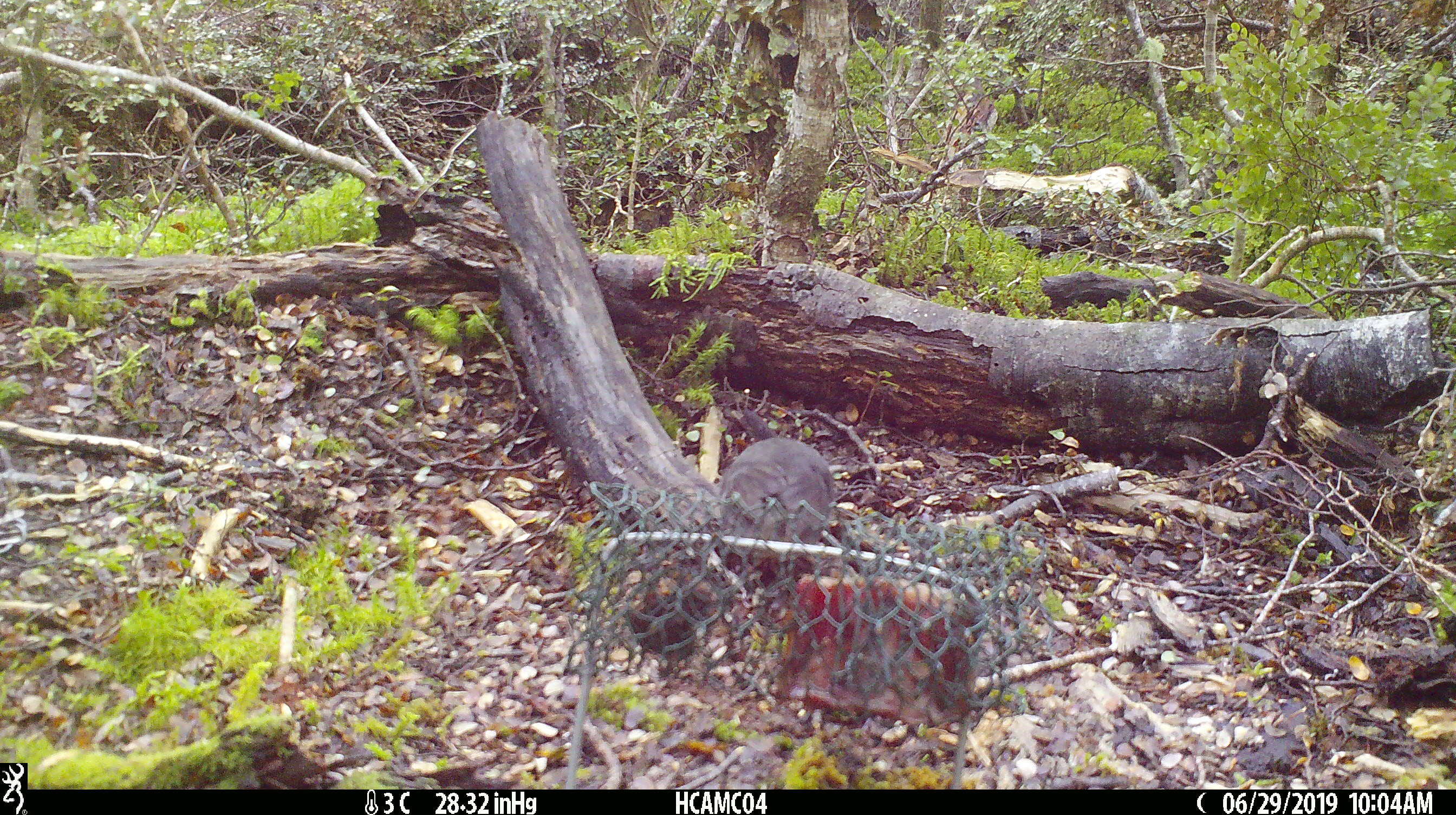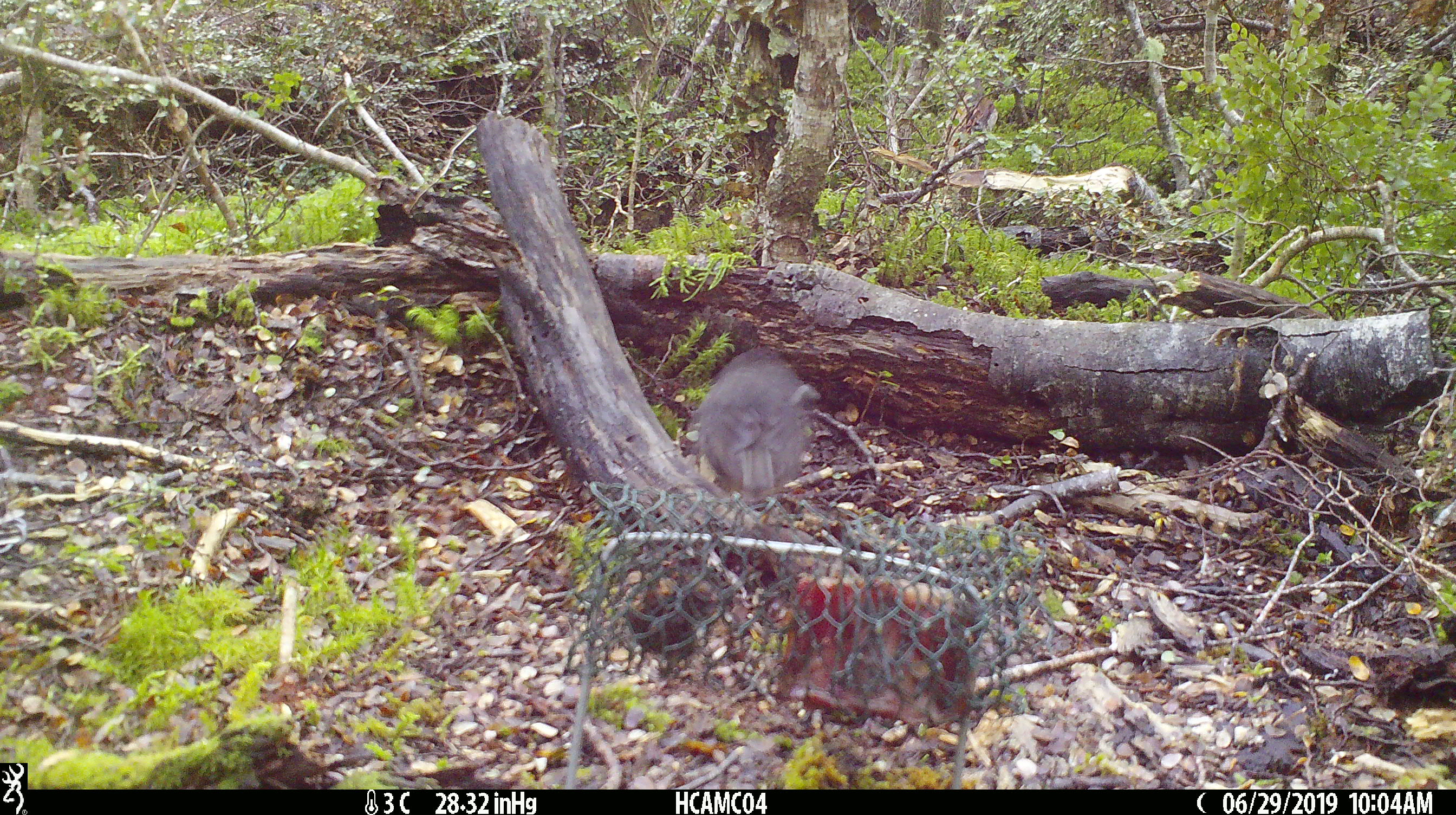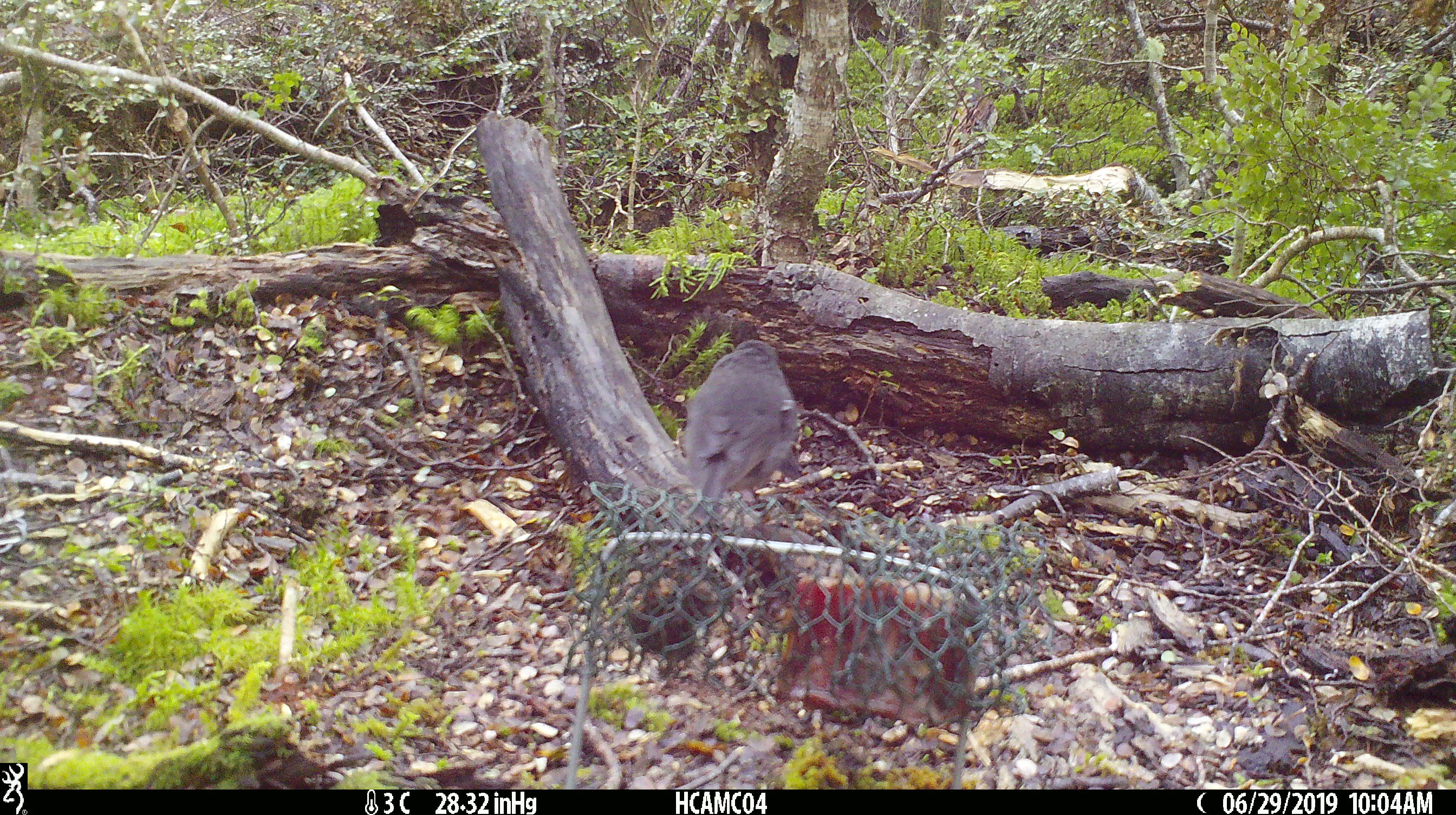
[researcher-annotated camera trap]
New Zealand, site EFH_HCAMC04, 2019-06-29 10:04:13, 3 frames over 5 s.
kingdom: Animalia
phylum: Chordata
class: Aves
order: Passeriformes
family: Petroicidae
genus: Petroica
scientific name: Petroica australis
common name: new zealand robin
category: robin